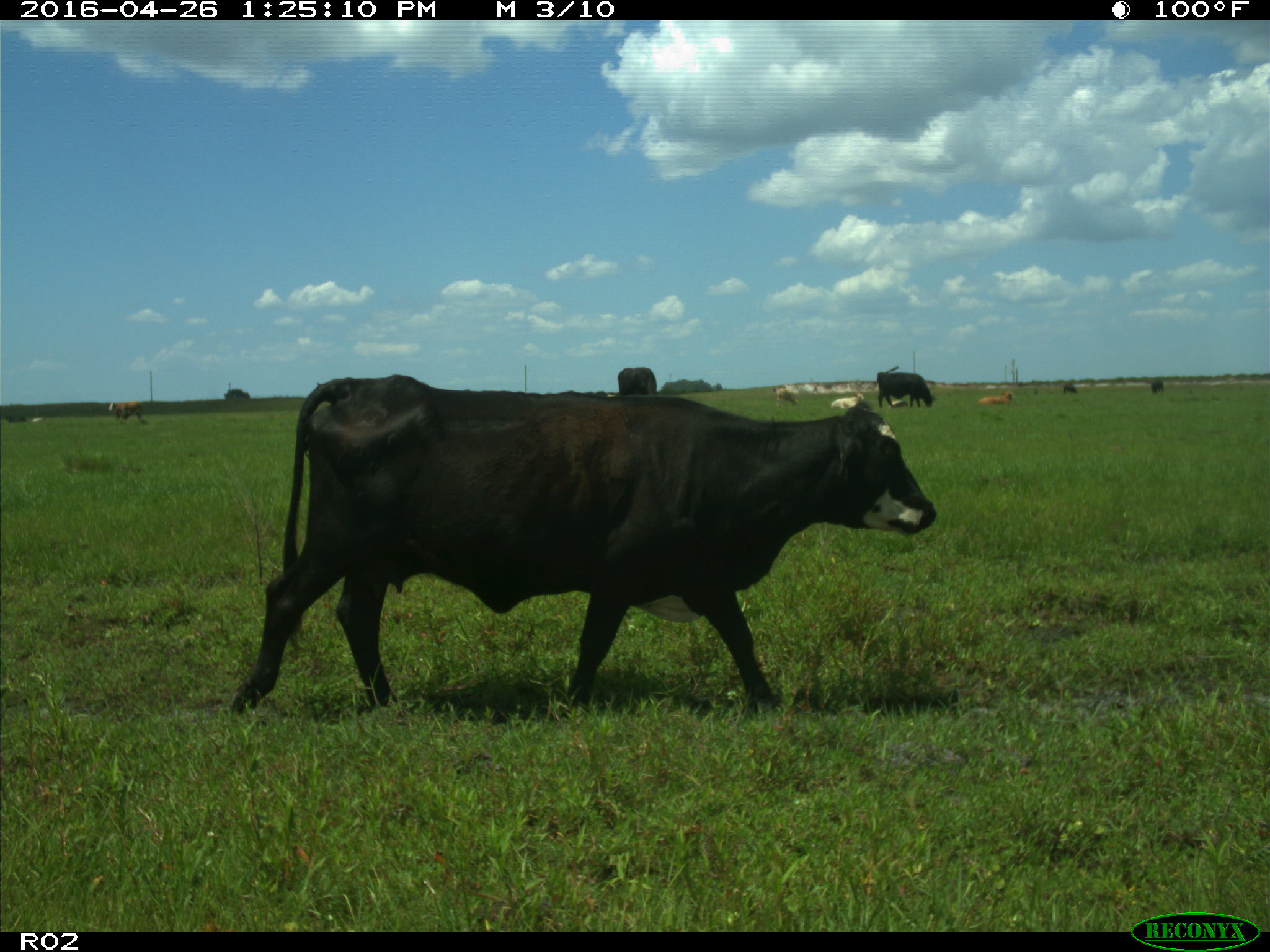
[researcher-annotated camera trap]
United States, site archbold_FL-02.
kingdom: Animalia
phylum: Chordata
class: Mammalia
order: Artiodactyla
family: Bovidae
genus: Bos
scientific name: Bos taurus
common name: domestic cow